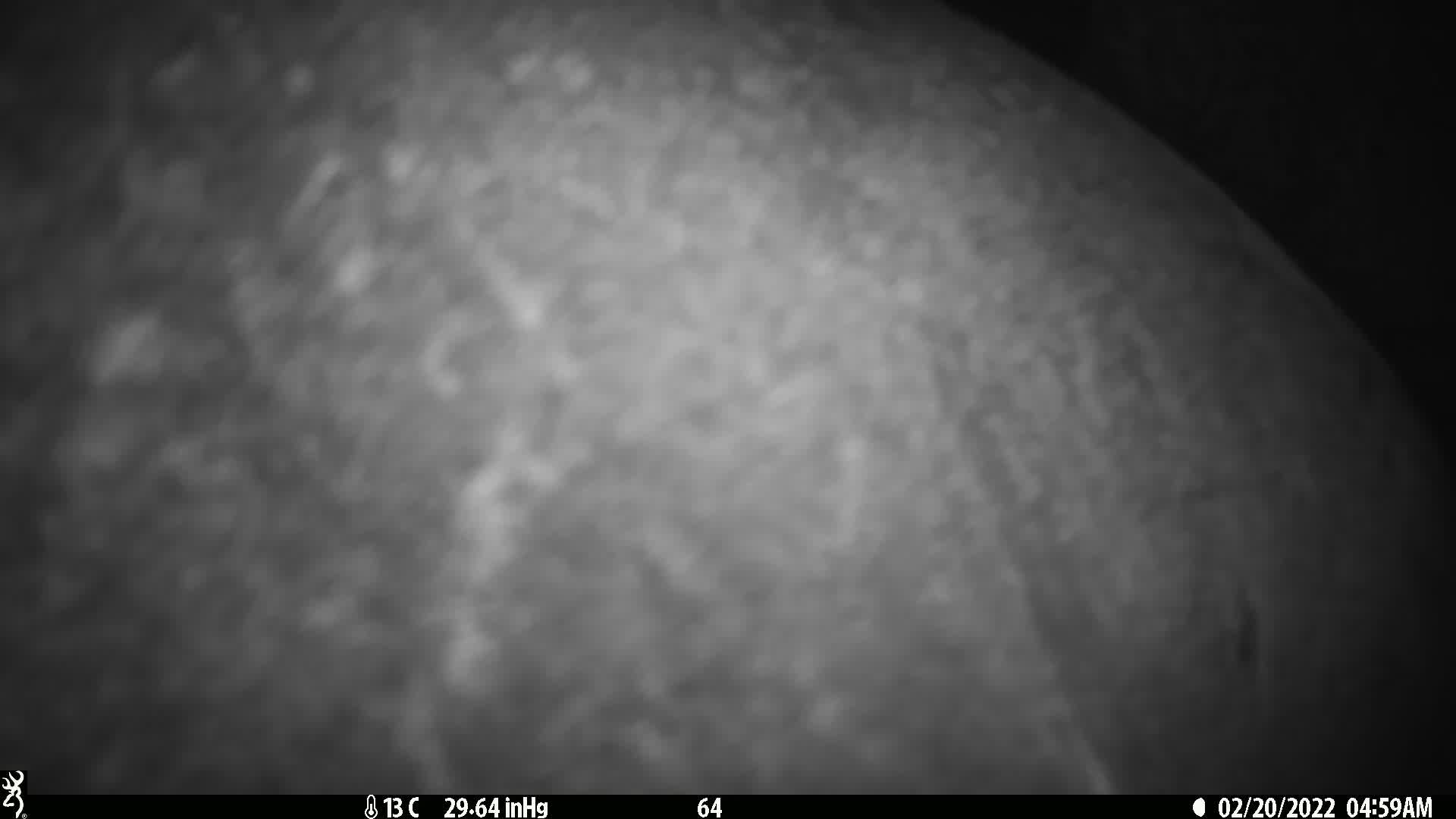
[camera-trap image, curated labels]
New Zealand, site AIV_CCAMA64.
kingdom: Animalia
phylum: Chordata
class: Mammalia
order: Carnivora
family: Otariidae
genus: Phocarctos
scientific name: Phocarctos hookeri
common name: new zealand sea lion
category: sealion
Sealion (new zealand sea lion) (Phocarctos hookeri).